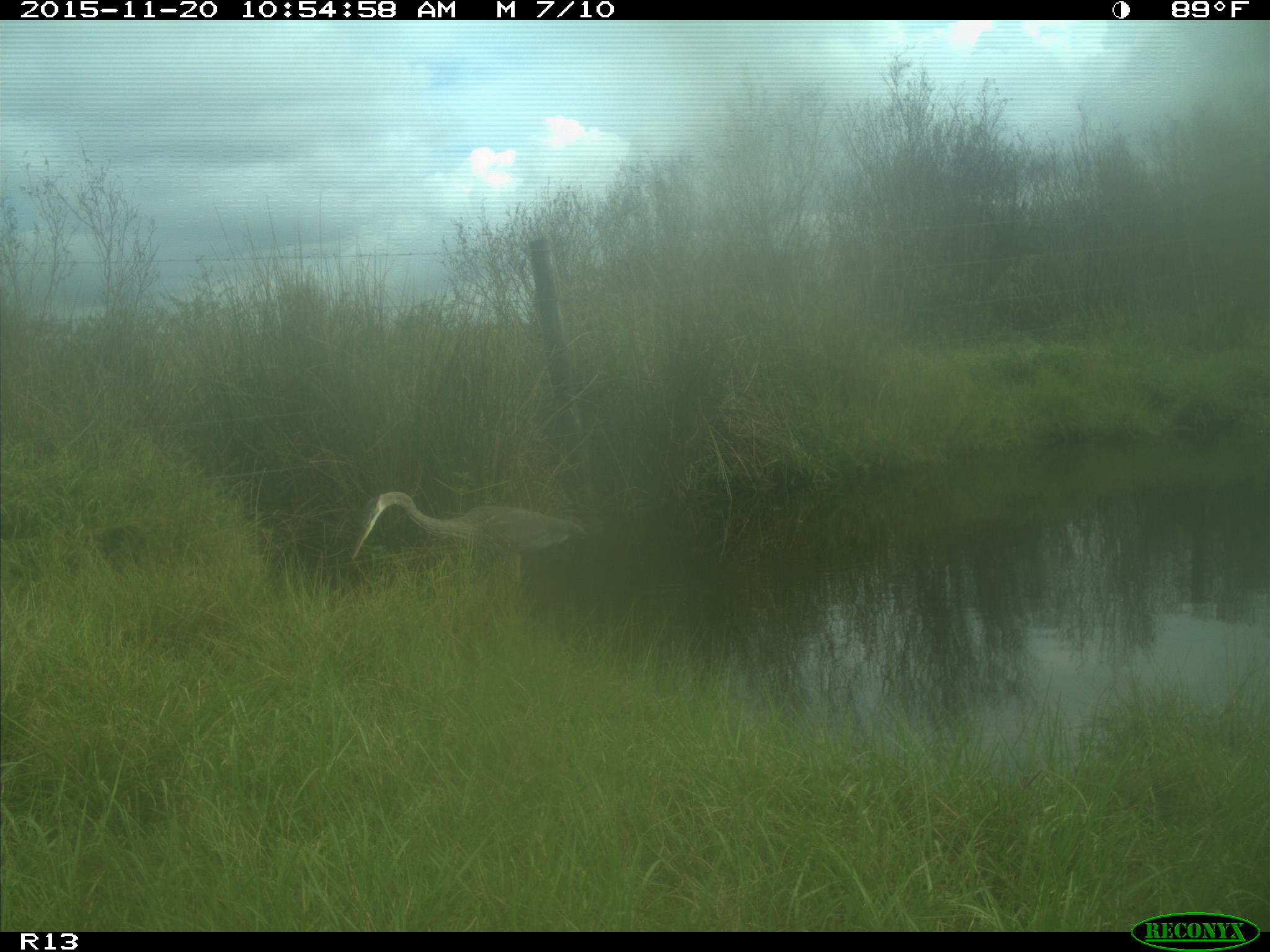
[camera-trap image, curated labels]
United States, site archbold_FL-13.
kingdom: Animalia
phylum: Chordata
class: Aves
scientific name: Aves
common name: birds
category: unidentified bird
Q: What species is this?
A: Unidentified bird (birds) (Aves).